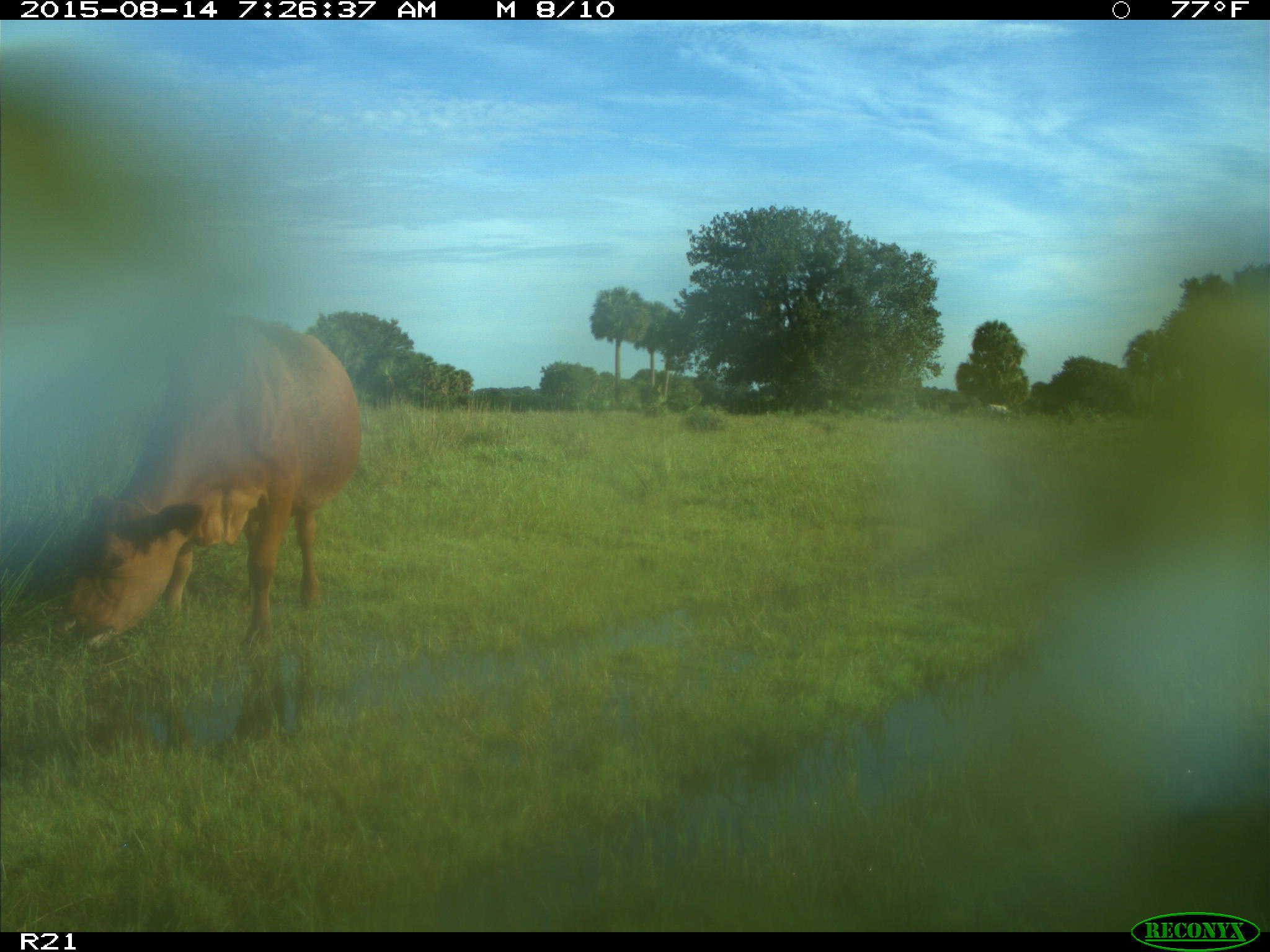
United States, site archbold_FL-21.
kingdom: Animalia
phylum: Chordata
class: Mammalia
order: Artiodactyla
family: Bovidae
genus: Bos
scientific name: Bos taurus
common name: domestic cow